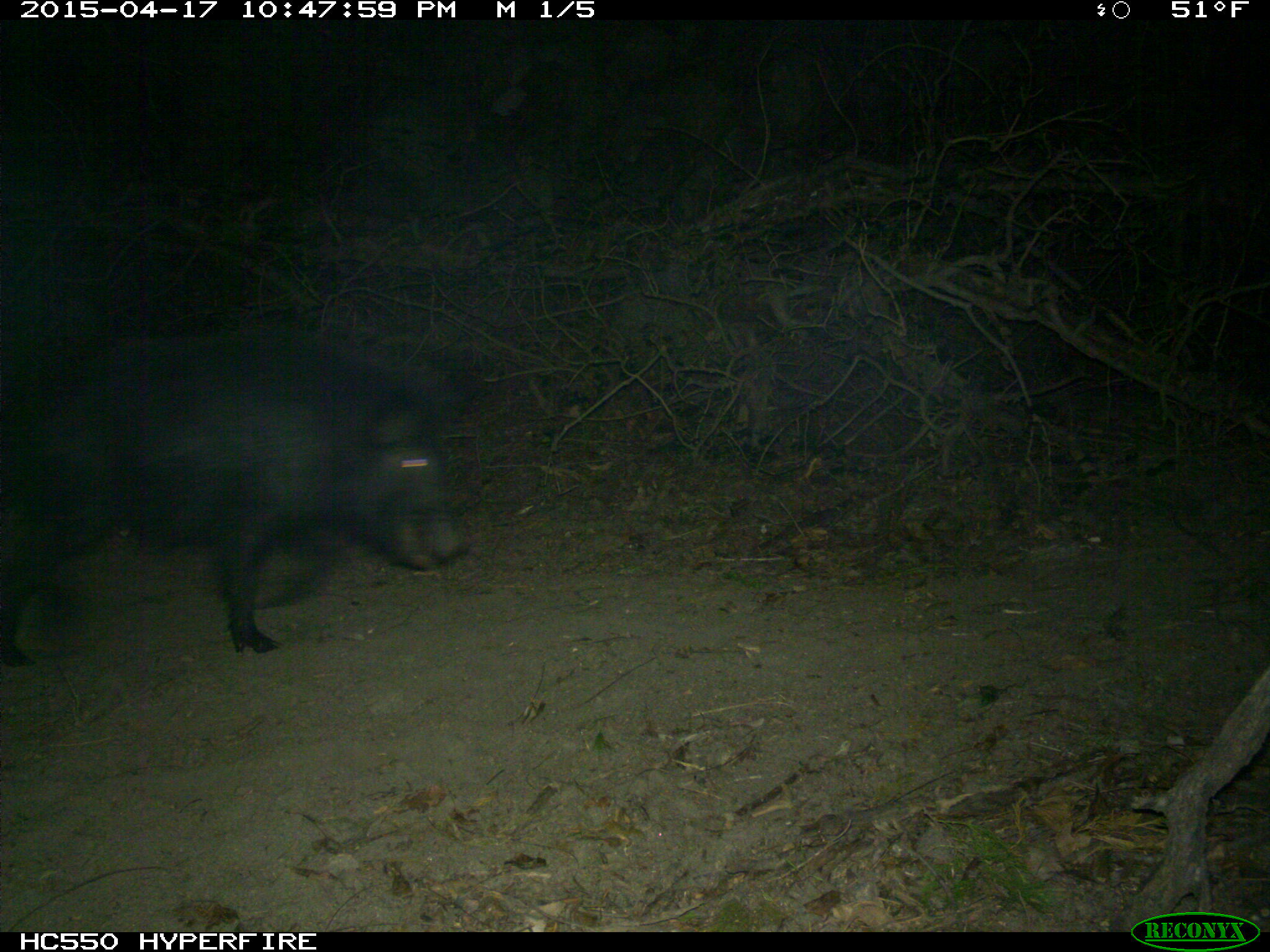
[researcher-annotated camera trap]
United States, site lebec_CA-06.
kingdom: Animalia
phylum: Chordata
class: Mammalia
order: Artiodactyla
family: Suidae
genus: Sus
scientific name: Sus scrofa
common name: wild boar